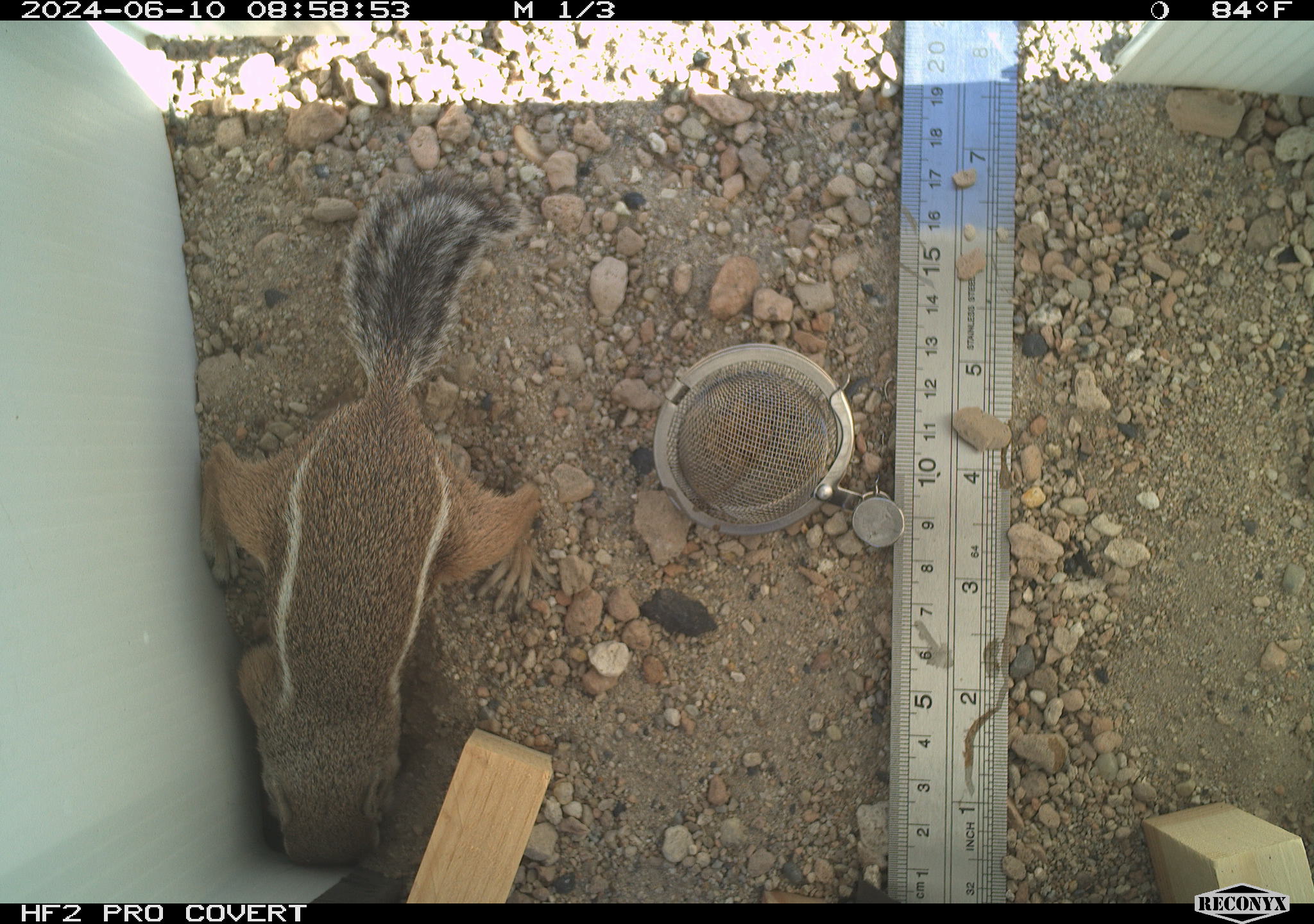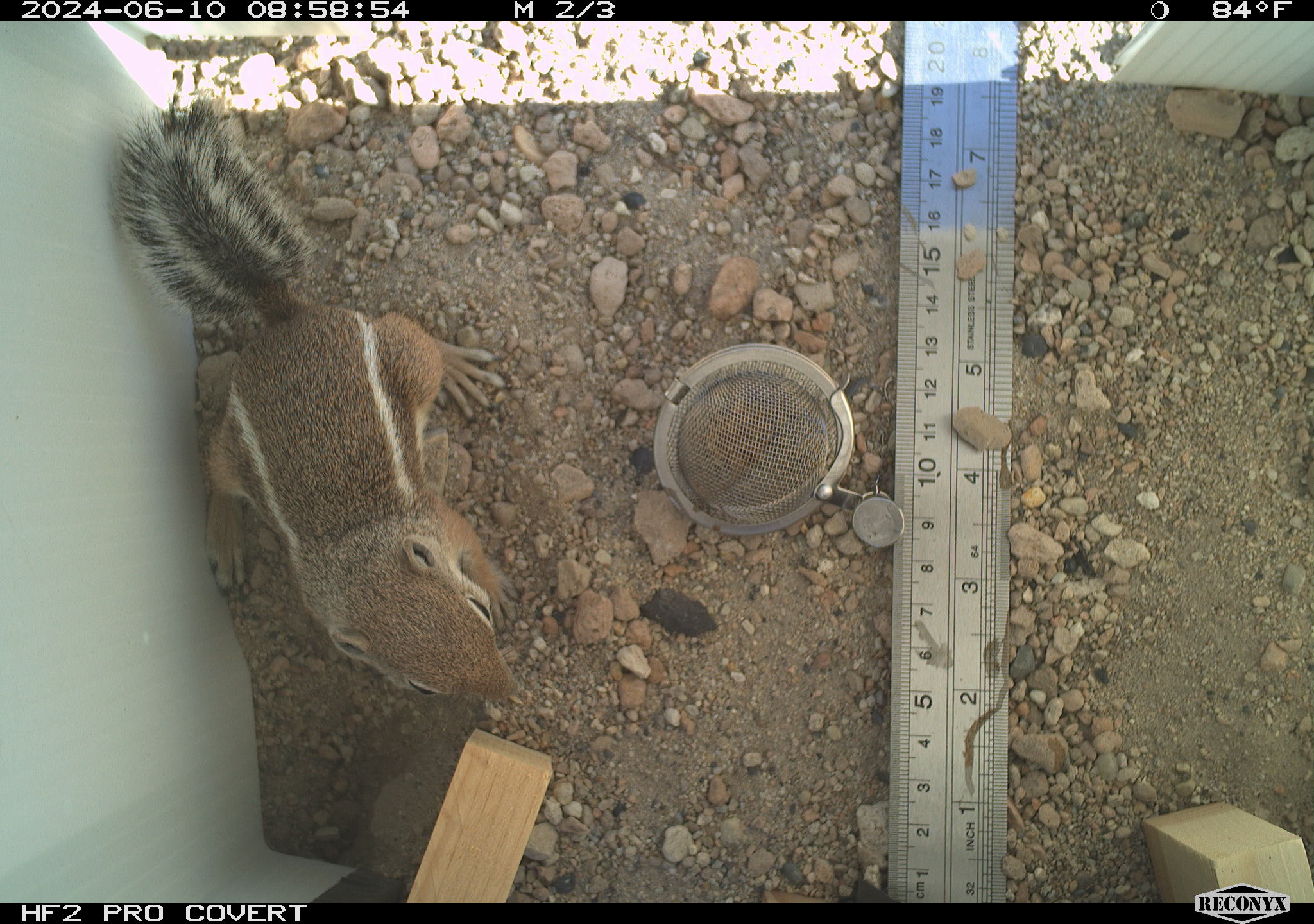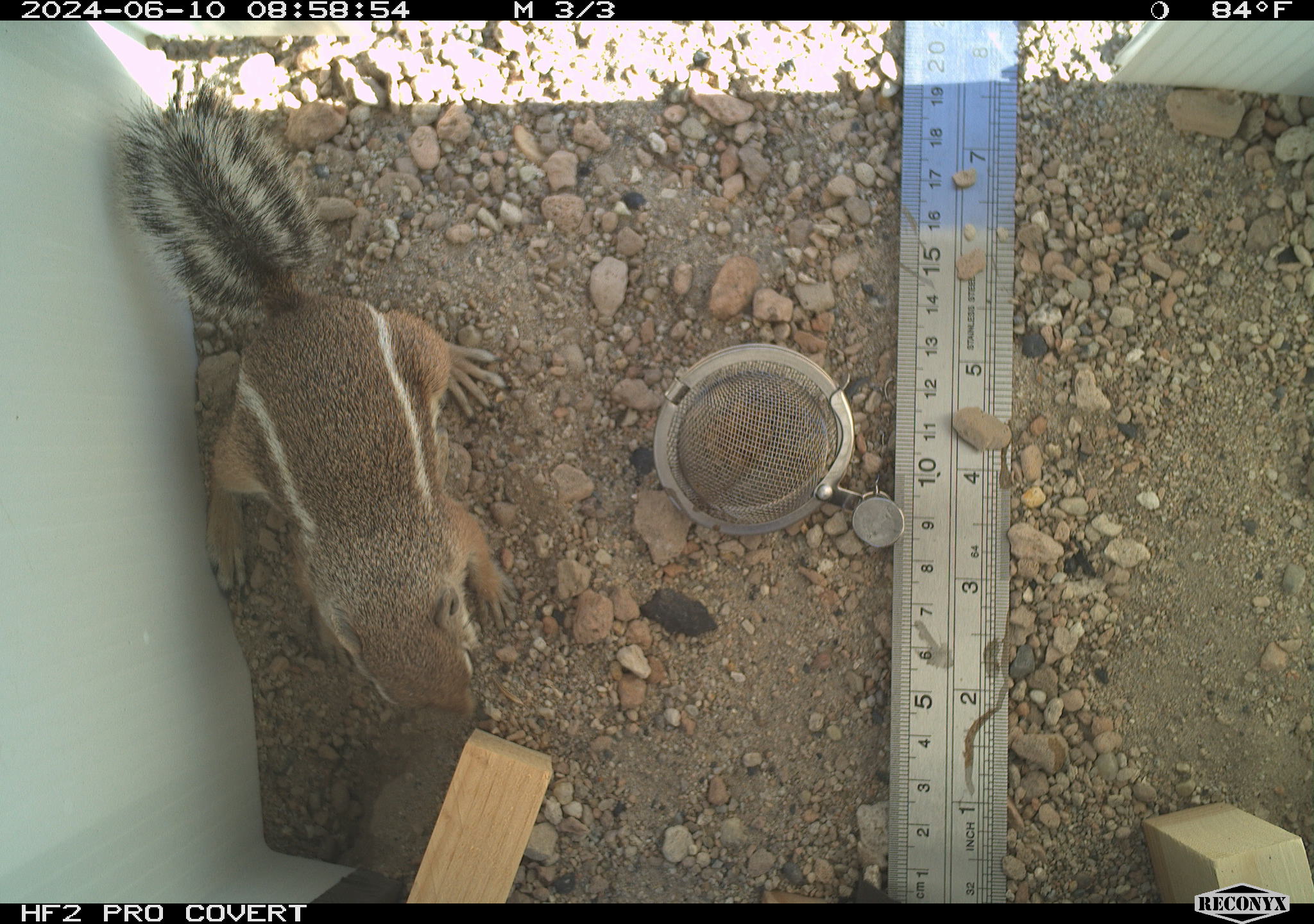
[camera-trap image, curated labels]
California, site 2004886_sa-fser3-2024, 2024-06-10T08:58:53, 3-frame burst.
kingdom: Animalia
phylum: Chordata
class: Mammalia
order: Rodentia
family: Sciuridae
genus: Ammospermophilus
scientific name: Ammospermophilus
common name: antelope ground squirrels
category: ammospermophilus species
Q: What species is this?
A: Ammospermophilus species (antelope ground squirrels) (Ammospermophilus).